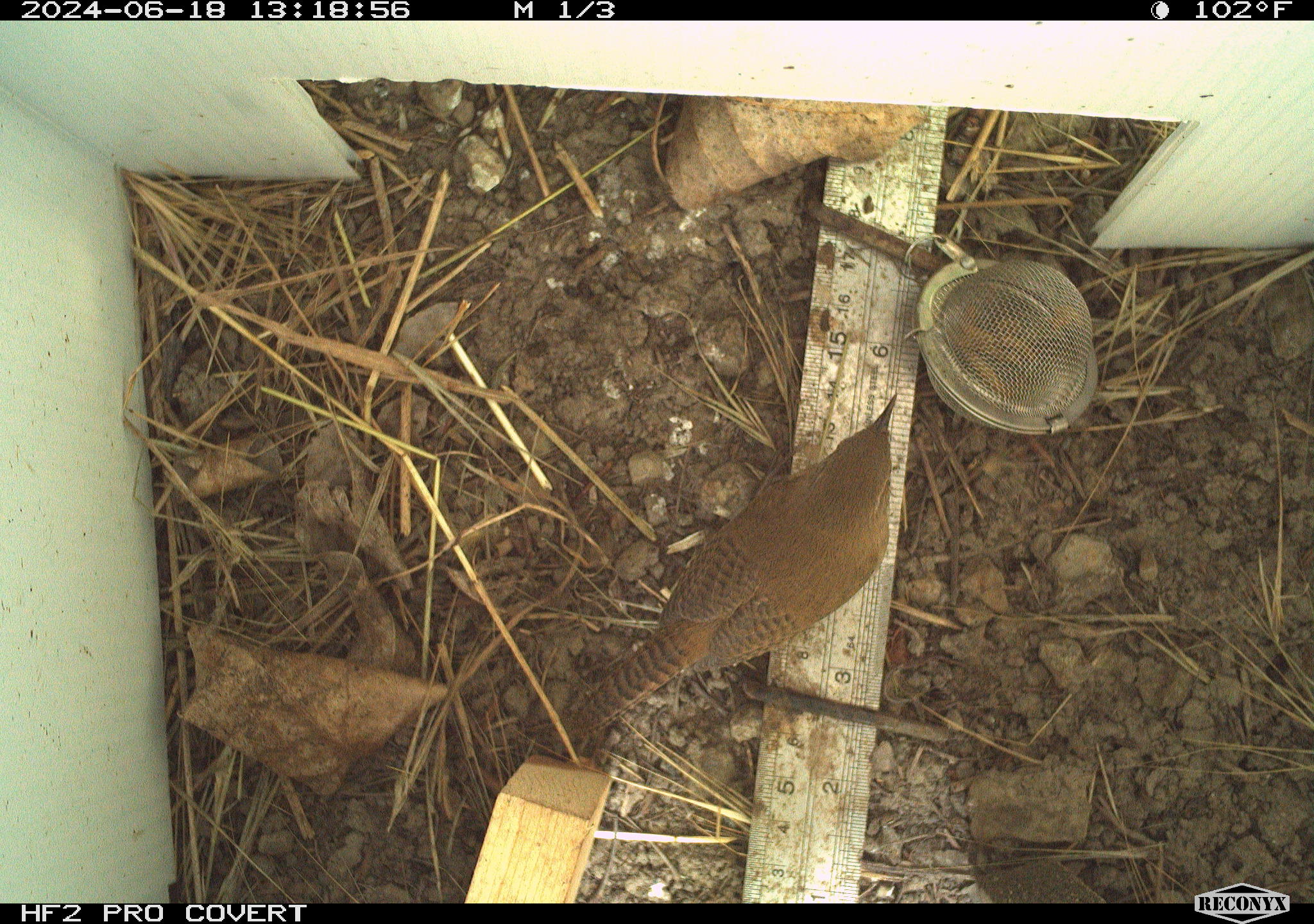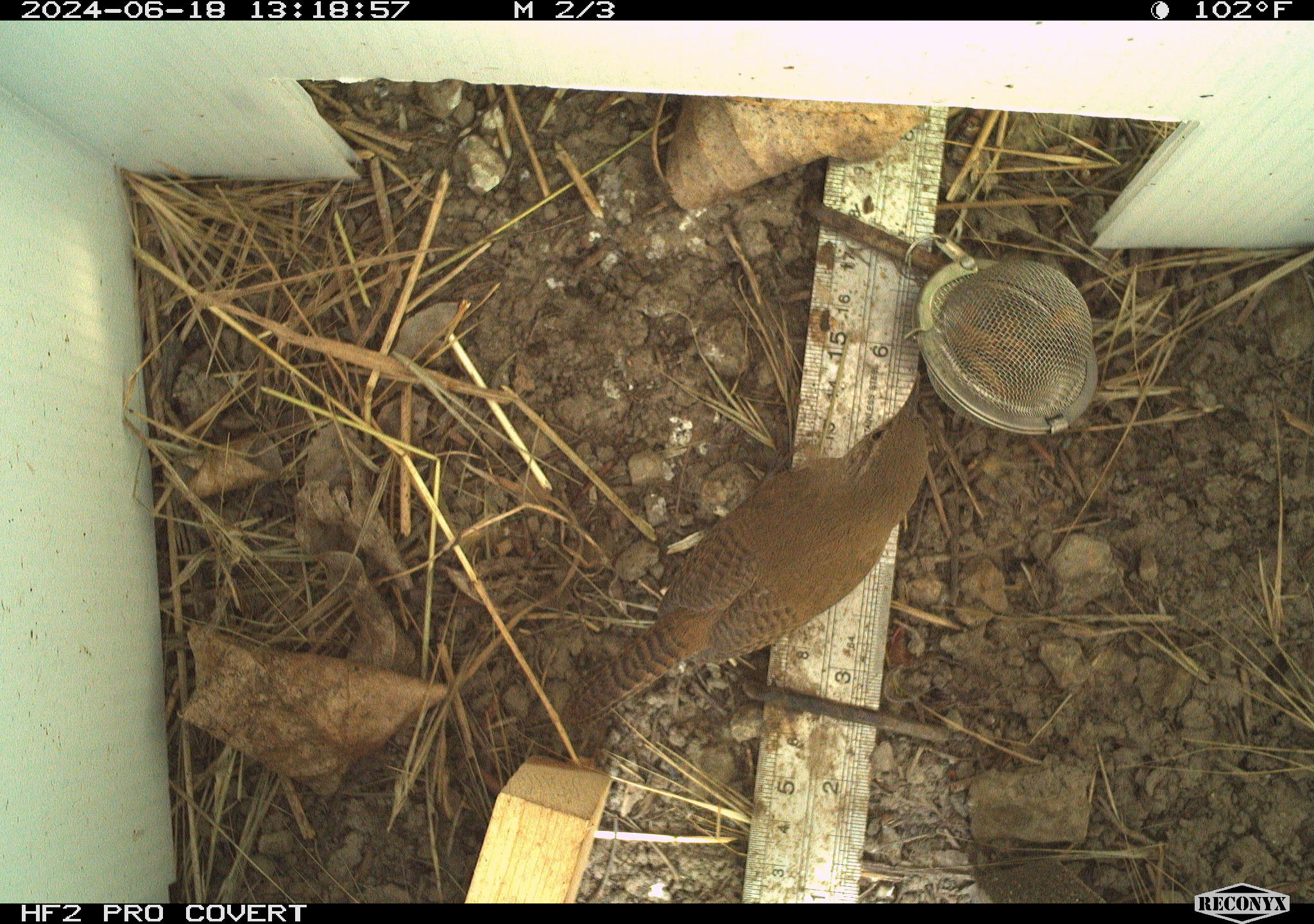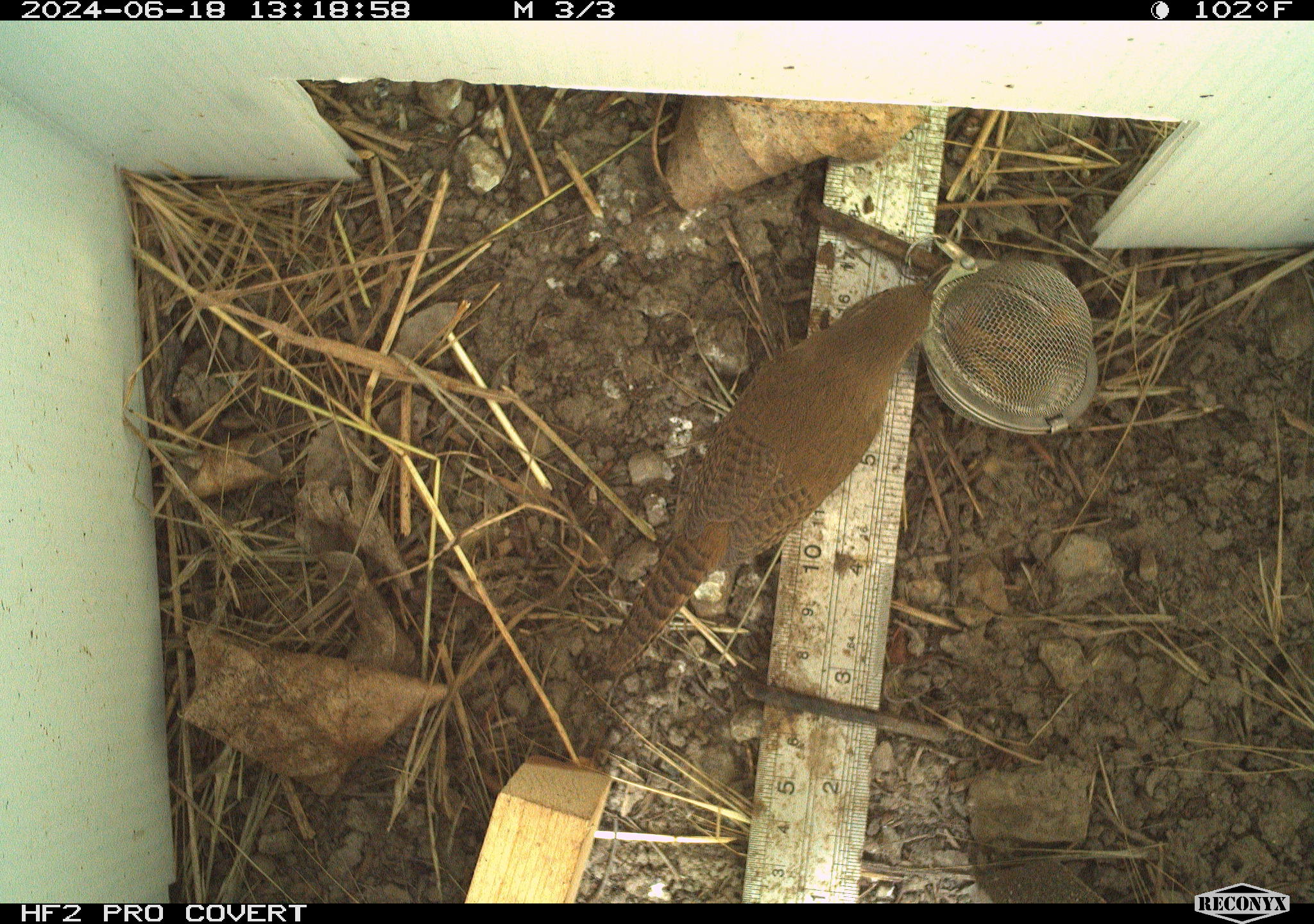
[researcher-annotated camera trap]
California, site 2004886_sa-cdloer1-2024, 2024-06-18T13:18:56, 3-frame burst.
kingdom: Animalia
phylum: Chordata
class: Aves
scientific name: Aves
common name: bird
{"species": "bird (Aves)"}